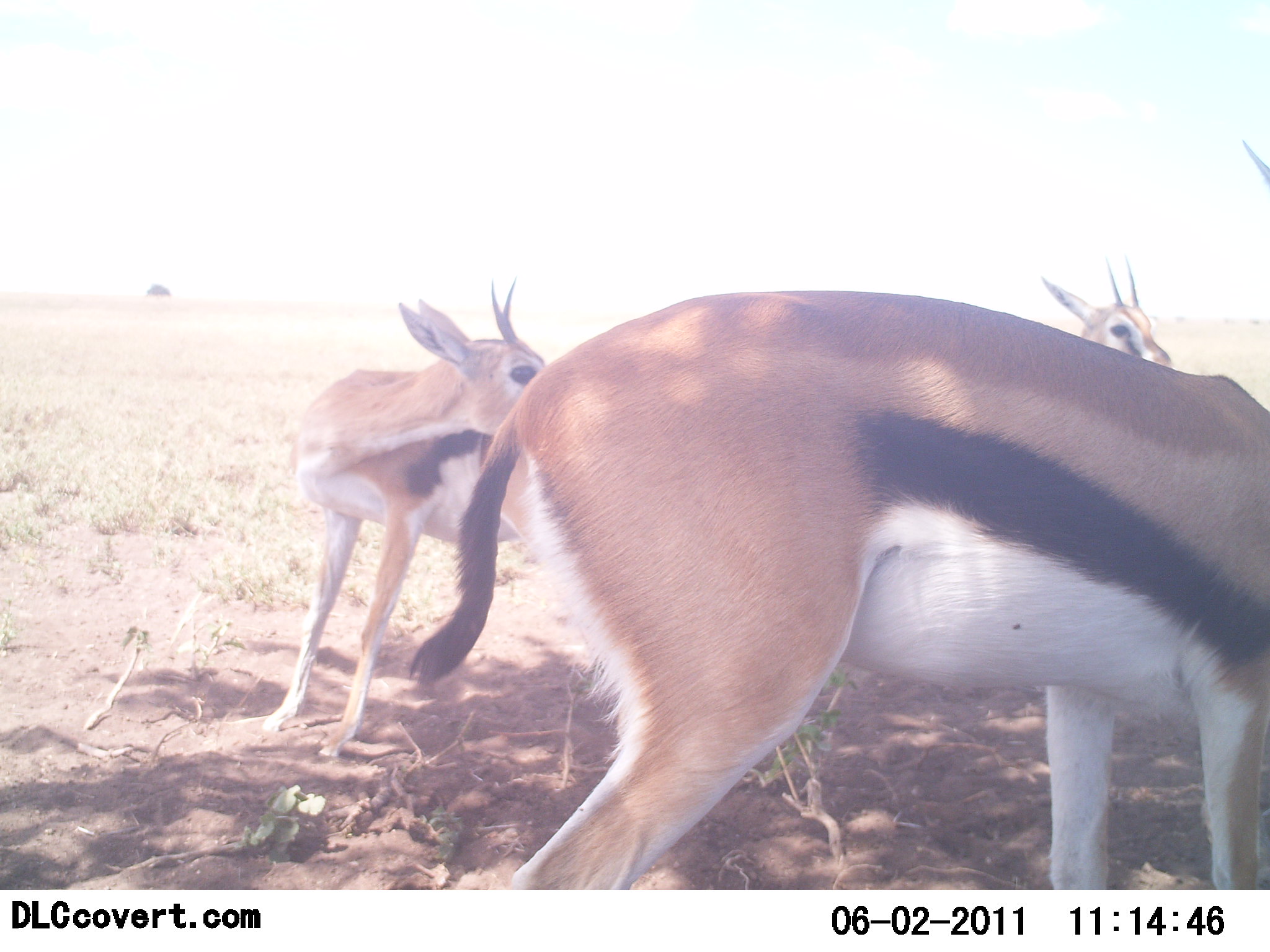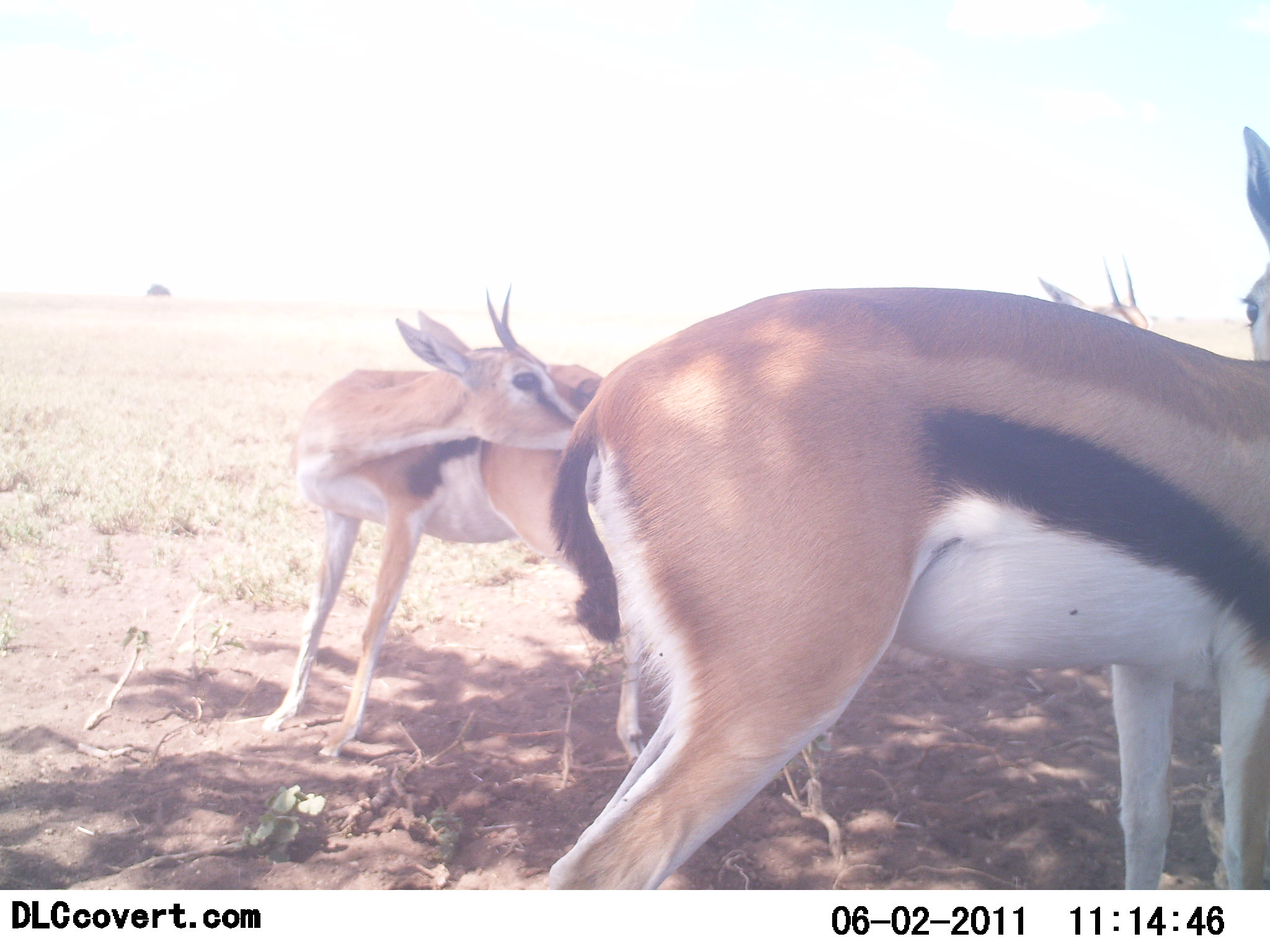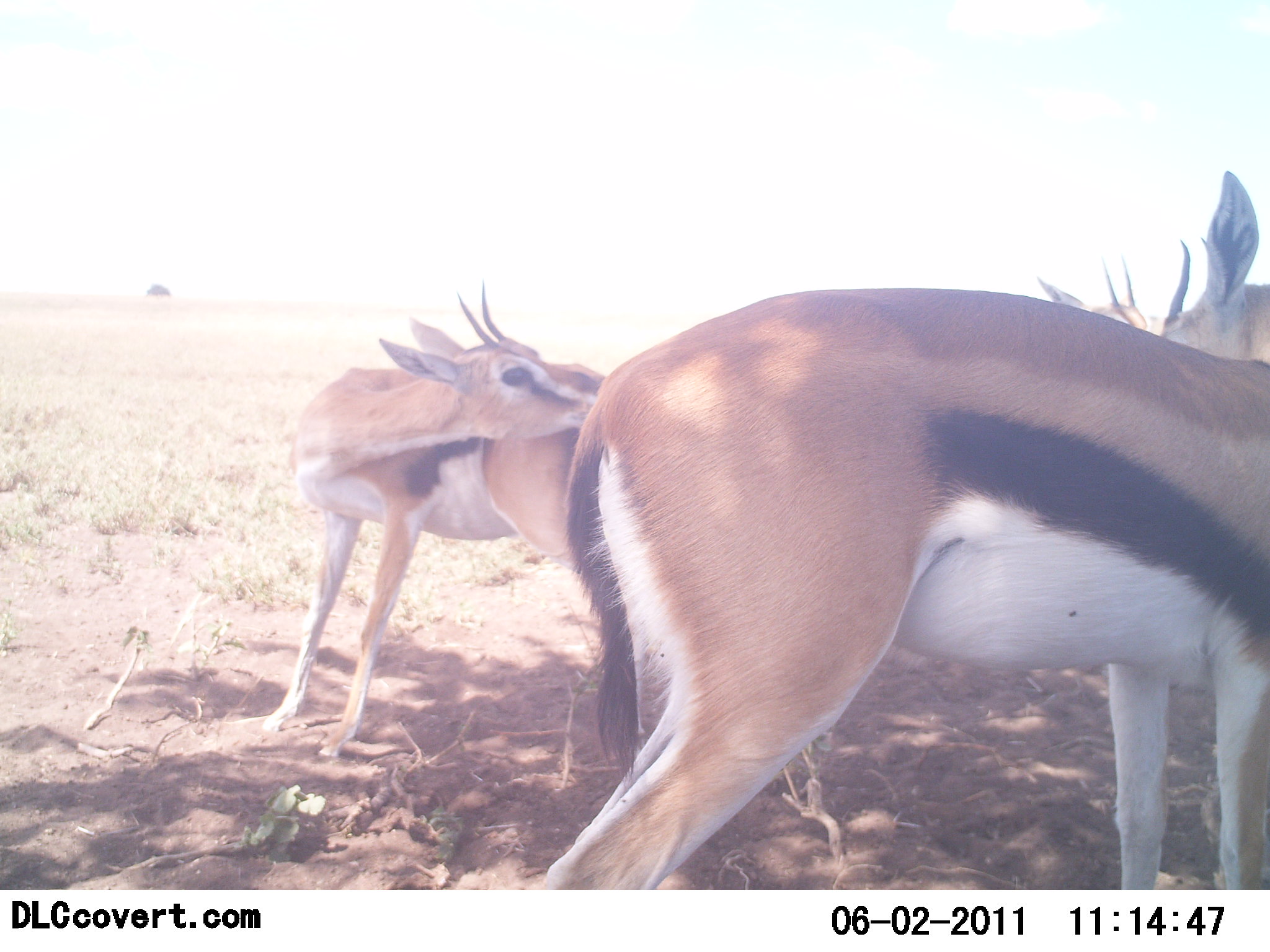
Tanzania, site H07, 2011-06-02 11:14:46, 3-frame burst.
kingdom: Animalia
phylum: Chordata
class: Mammalia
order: Artiodactyla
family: Bovidae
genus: Eudorcas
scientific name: Eudorcas thomsonii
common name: thomson's gazelle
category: gazellethomsons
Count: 3.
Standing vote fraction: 80%.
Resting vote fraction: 20%.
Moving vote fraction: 10%.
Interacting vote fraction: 20%.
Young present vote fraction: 30%.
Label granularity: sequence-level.